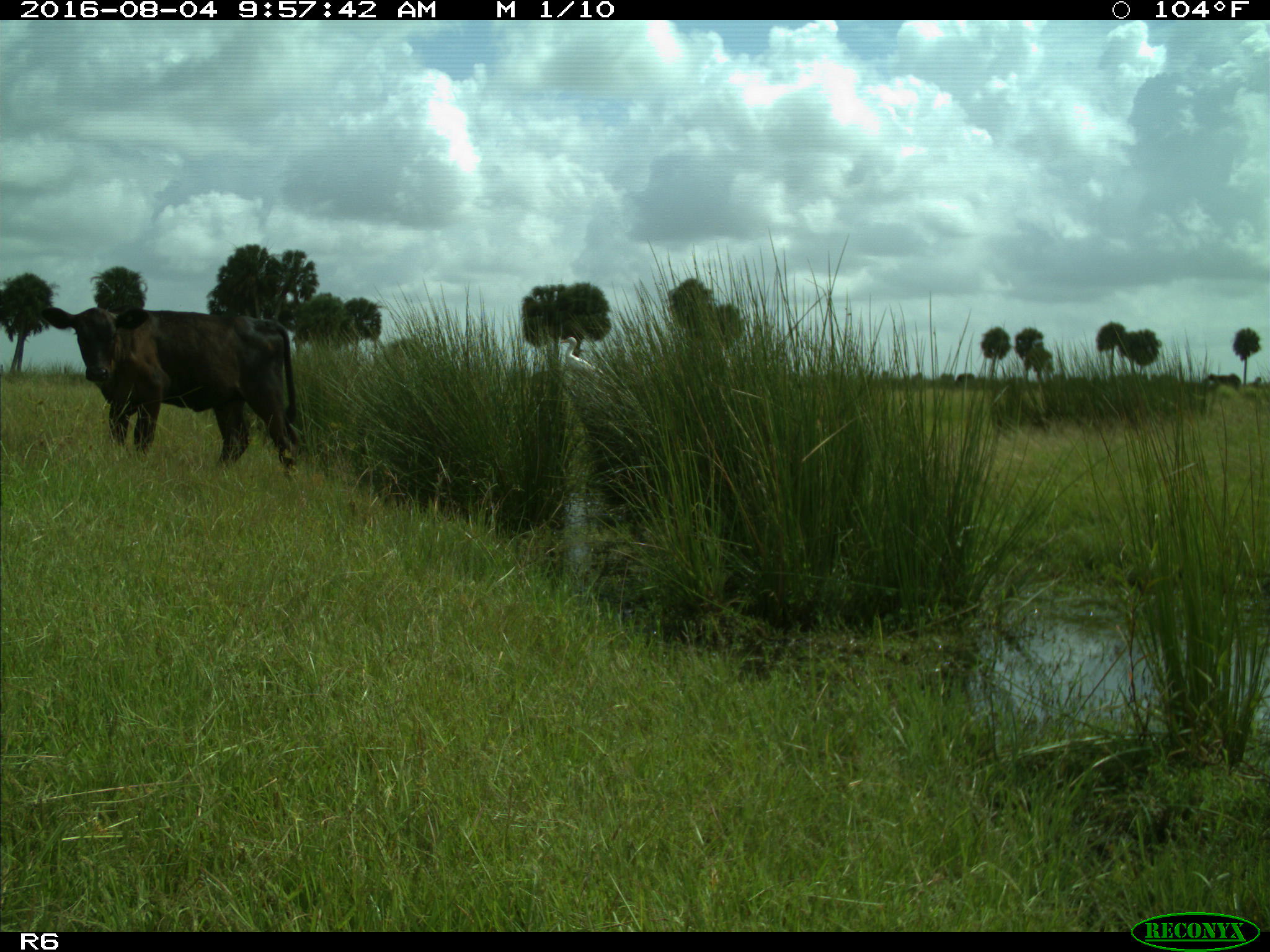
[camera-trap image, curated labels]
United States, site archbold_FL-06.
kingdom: Animalia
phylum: Chordata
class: Mammalia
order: Artiodactyla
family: Bovidae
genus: Bos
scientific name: Bos taurus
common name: domestic cow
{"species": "Bos taurus (domestic cow)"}